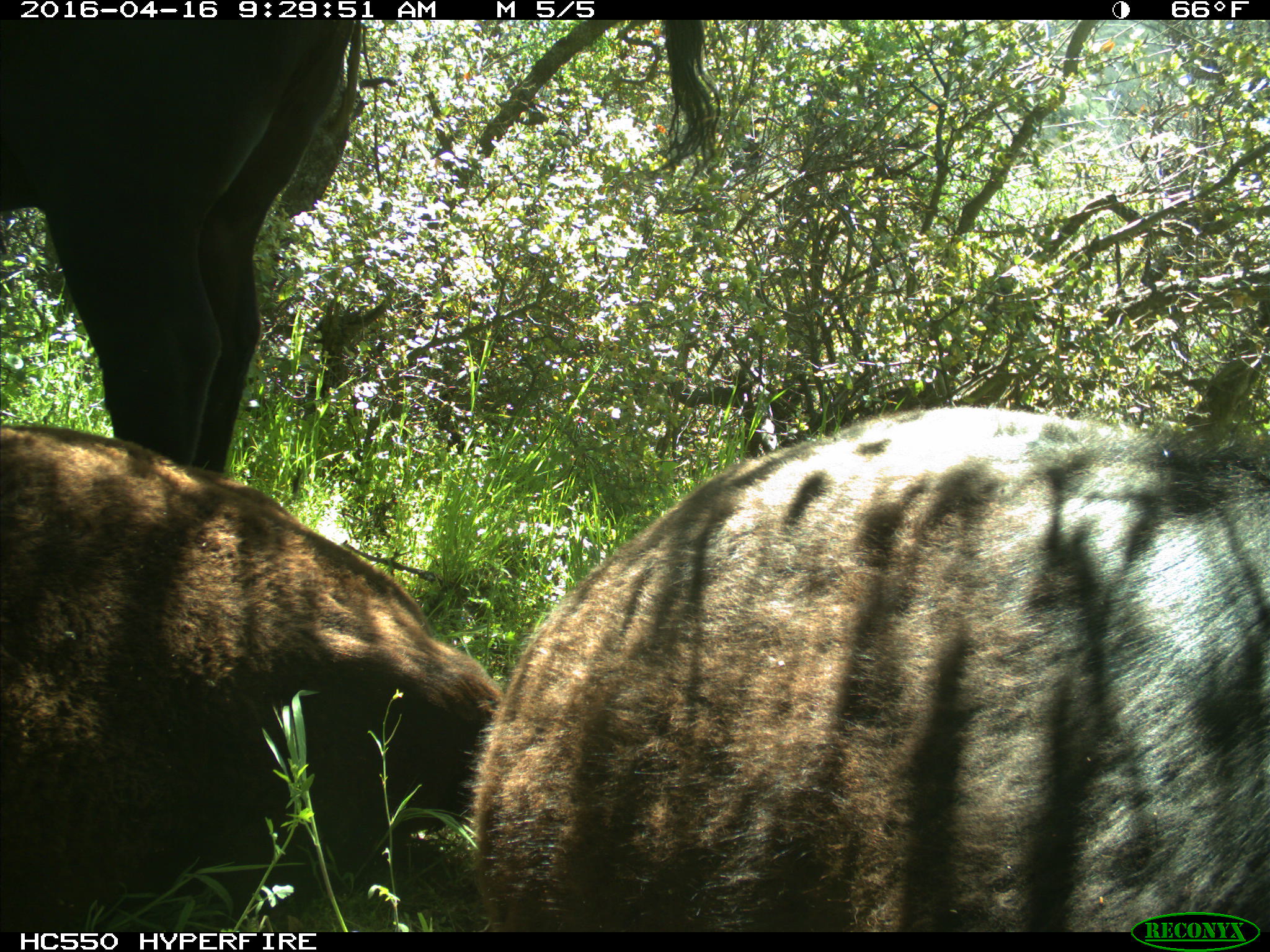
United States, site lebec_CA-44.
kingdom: Animalia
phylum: Chordata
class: Mammalia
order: Artiodactyla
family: Bovidae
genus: Bos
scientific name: Bos taurus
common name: domestic cow